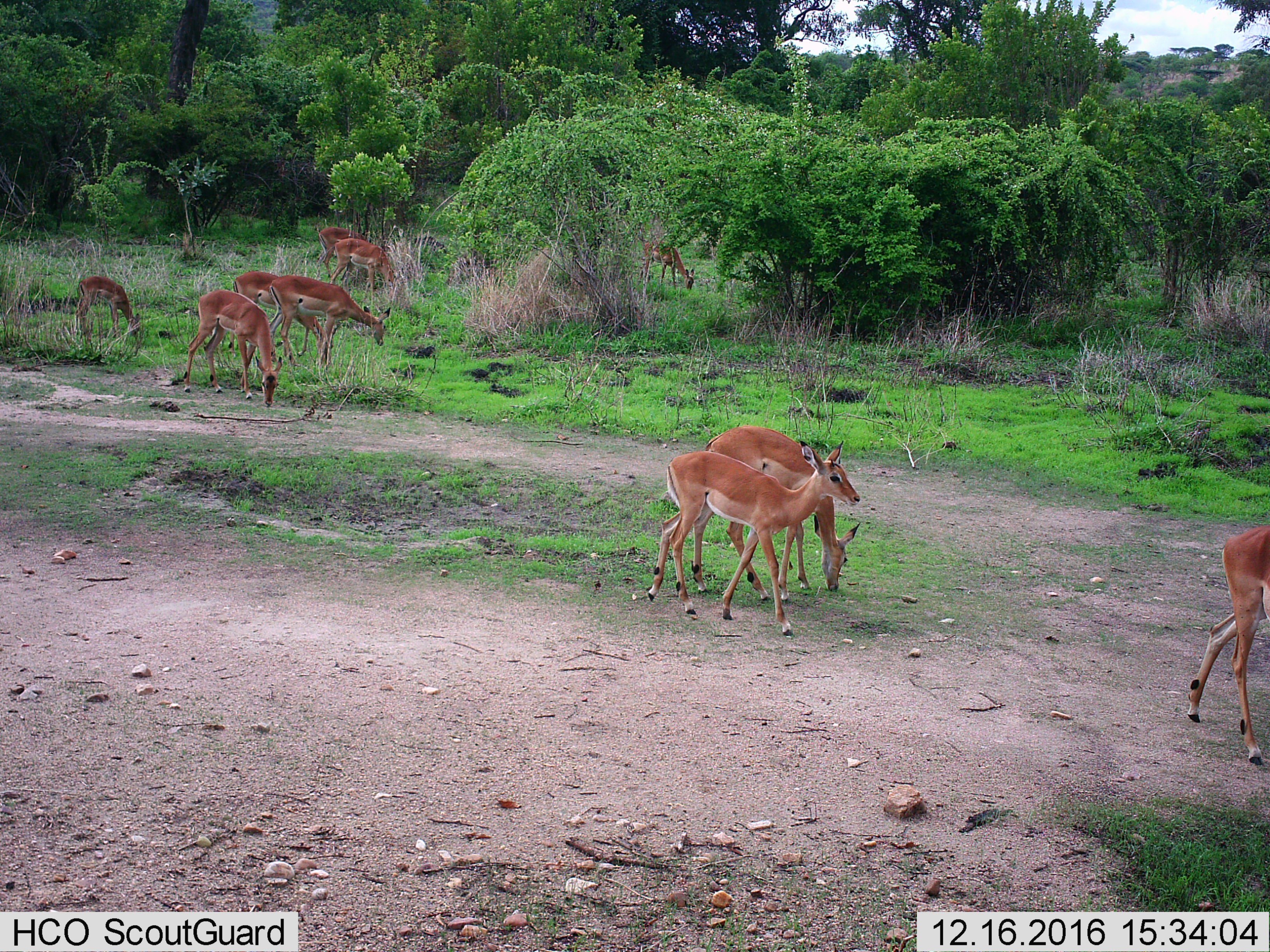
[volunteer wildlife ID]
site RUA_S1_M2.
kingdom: Animalia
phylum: Chordata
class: Mammalia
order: Artiodactyla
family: Bovidae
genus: Aepyceros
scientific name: Aepyceros melampus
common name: impala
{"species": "impala (Aepyceros melampus)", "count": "10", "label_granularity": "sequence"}